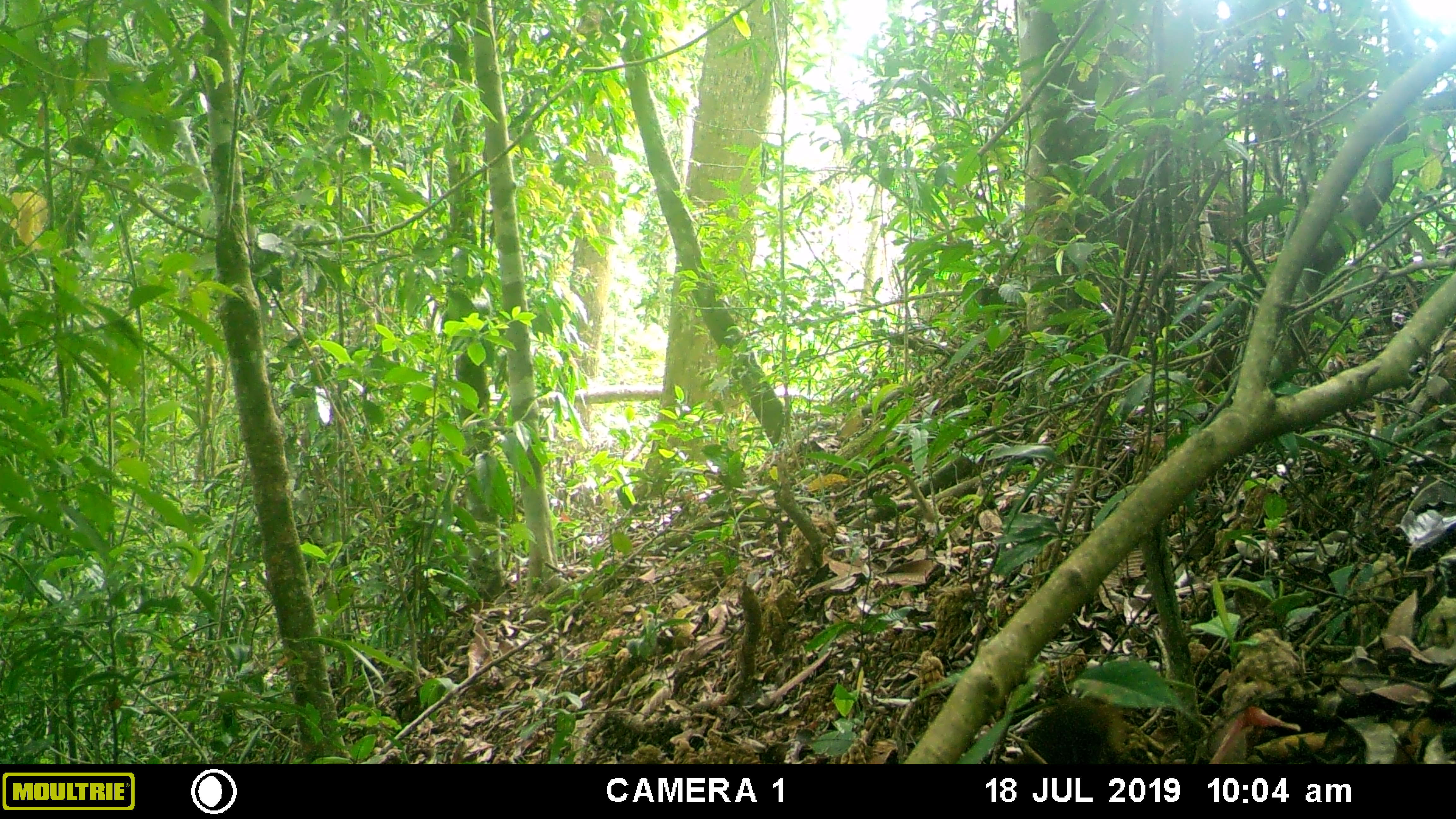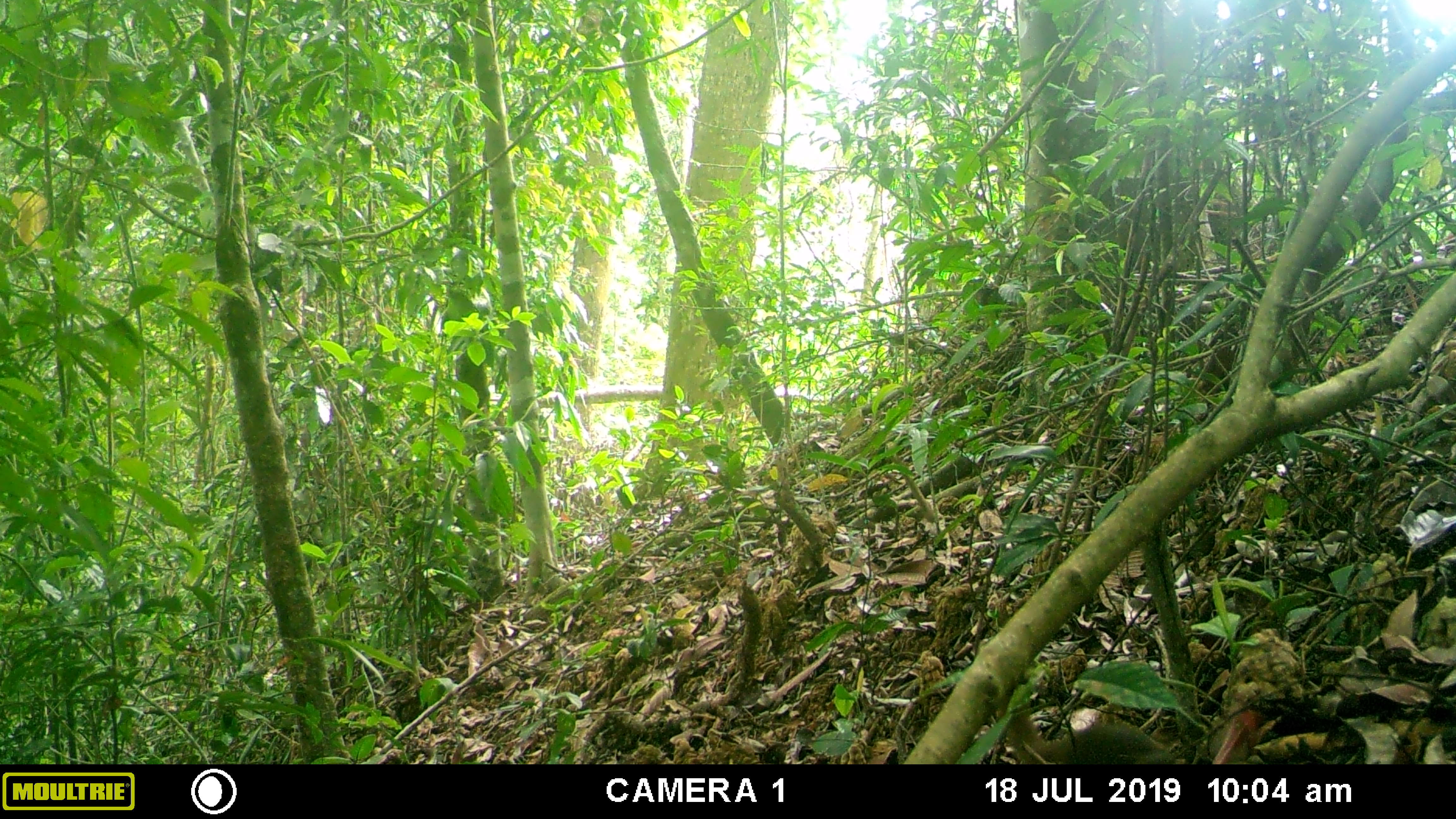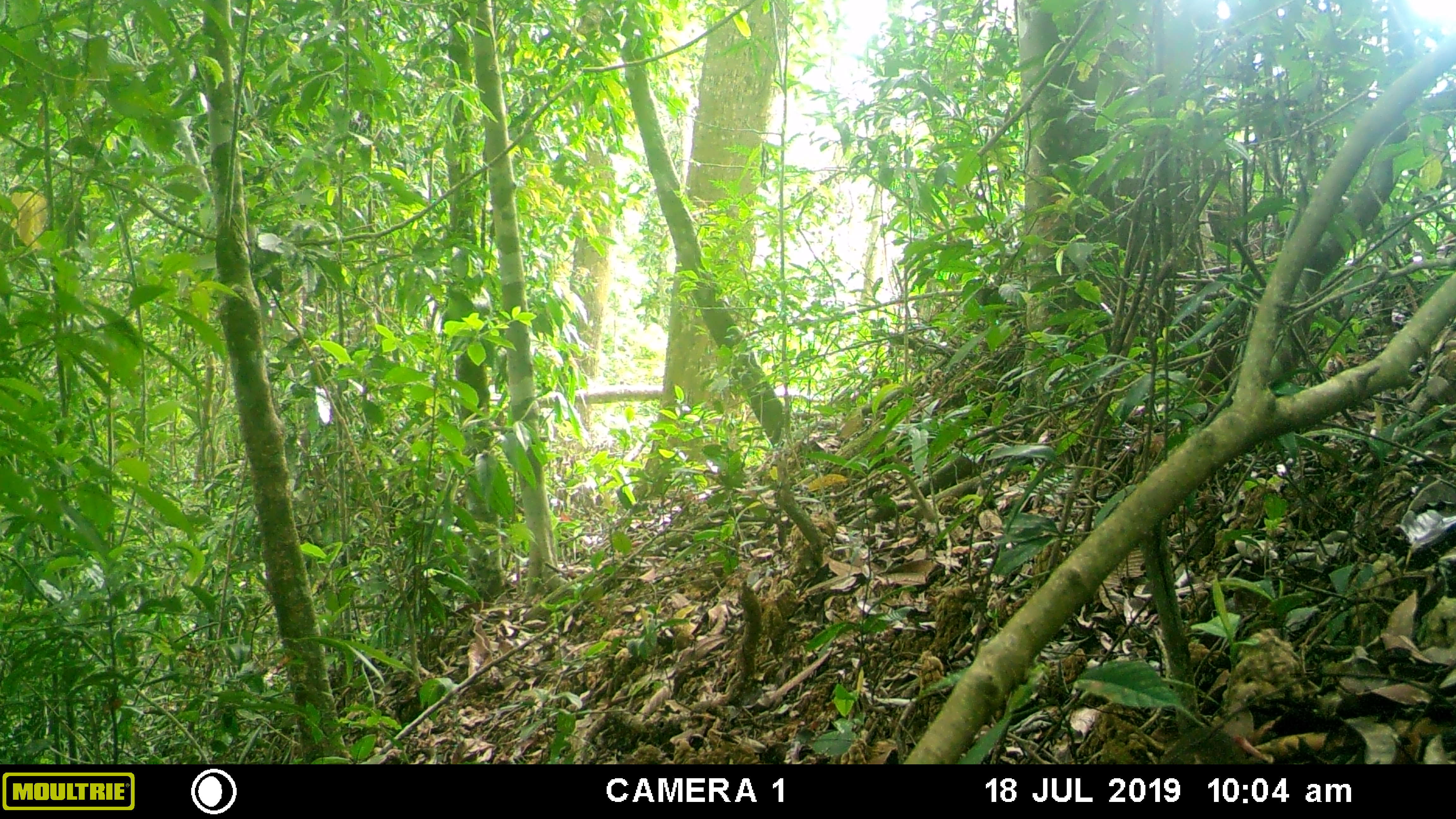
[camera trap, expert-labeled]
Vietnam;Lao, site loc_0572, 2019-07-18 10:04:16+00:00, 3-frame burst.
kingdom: Animalia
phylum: Chordata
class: Mammalia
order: Scandentia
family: Tupaiidae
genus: Tupaia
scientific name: Tupaia belangeri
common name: northern treeshrew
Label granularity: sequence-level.